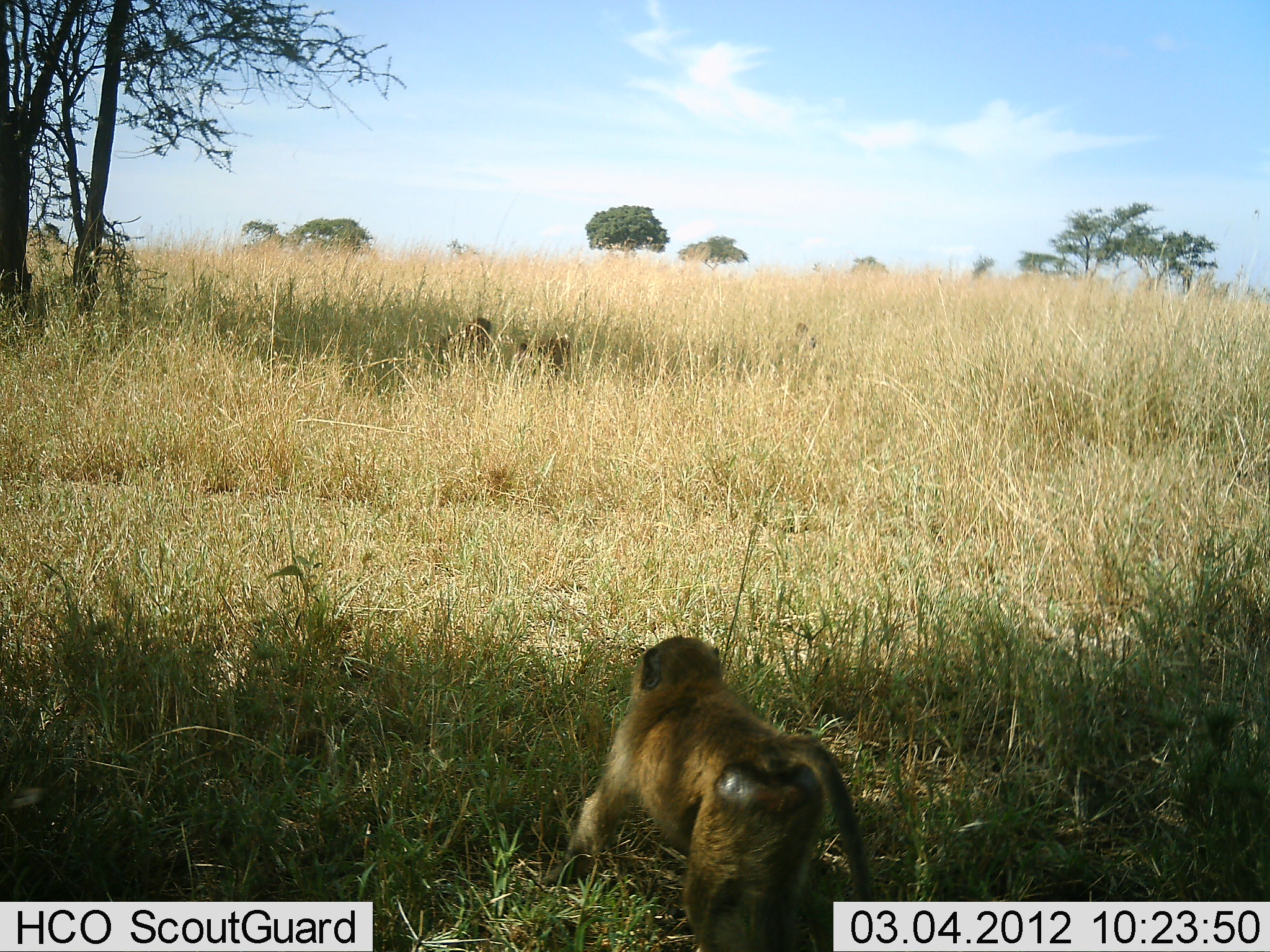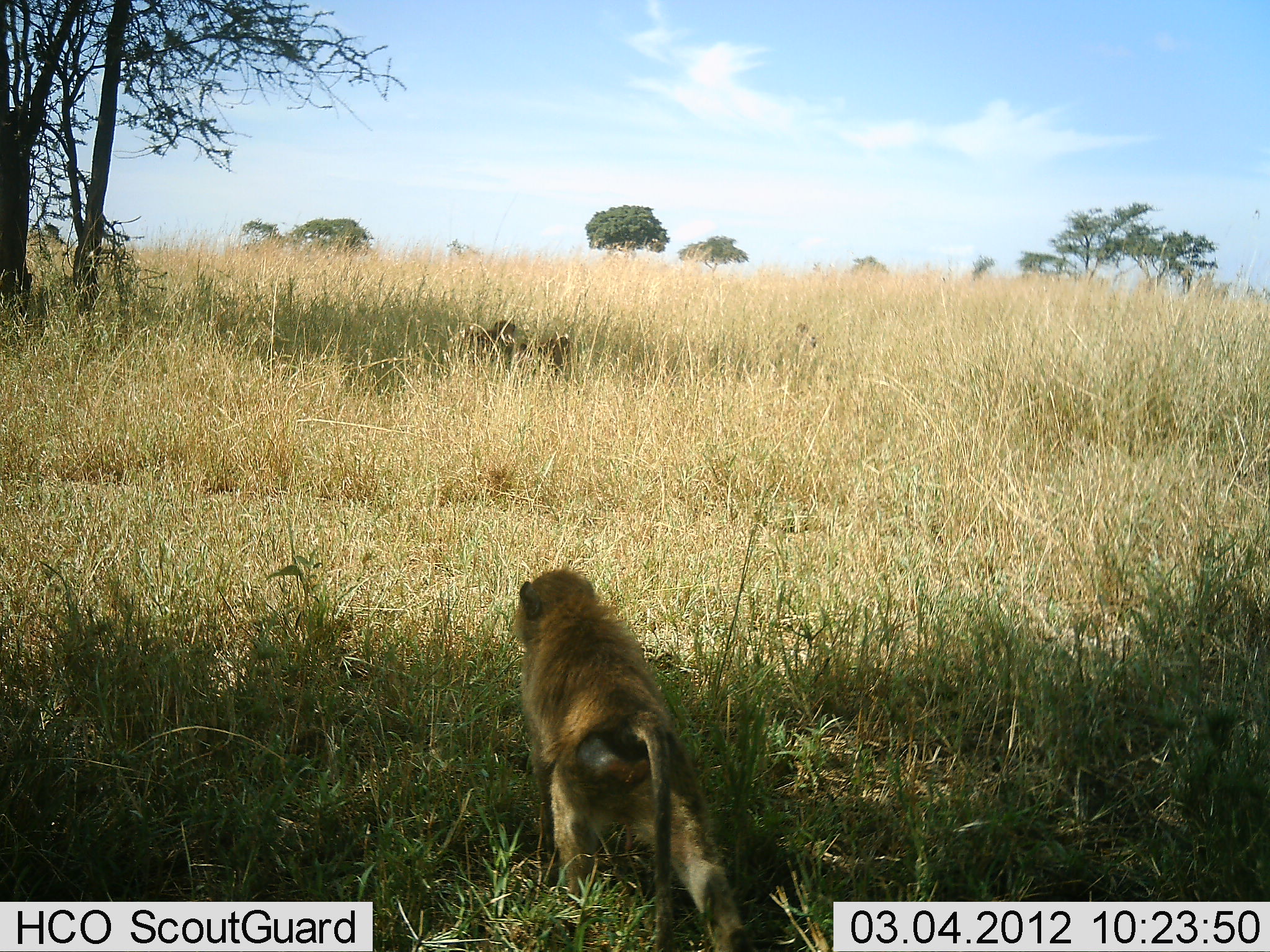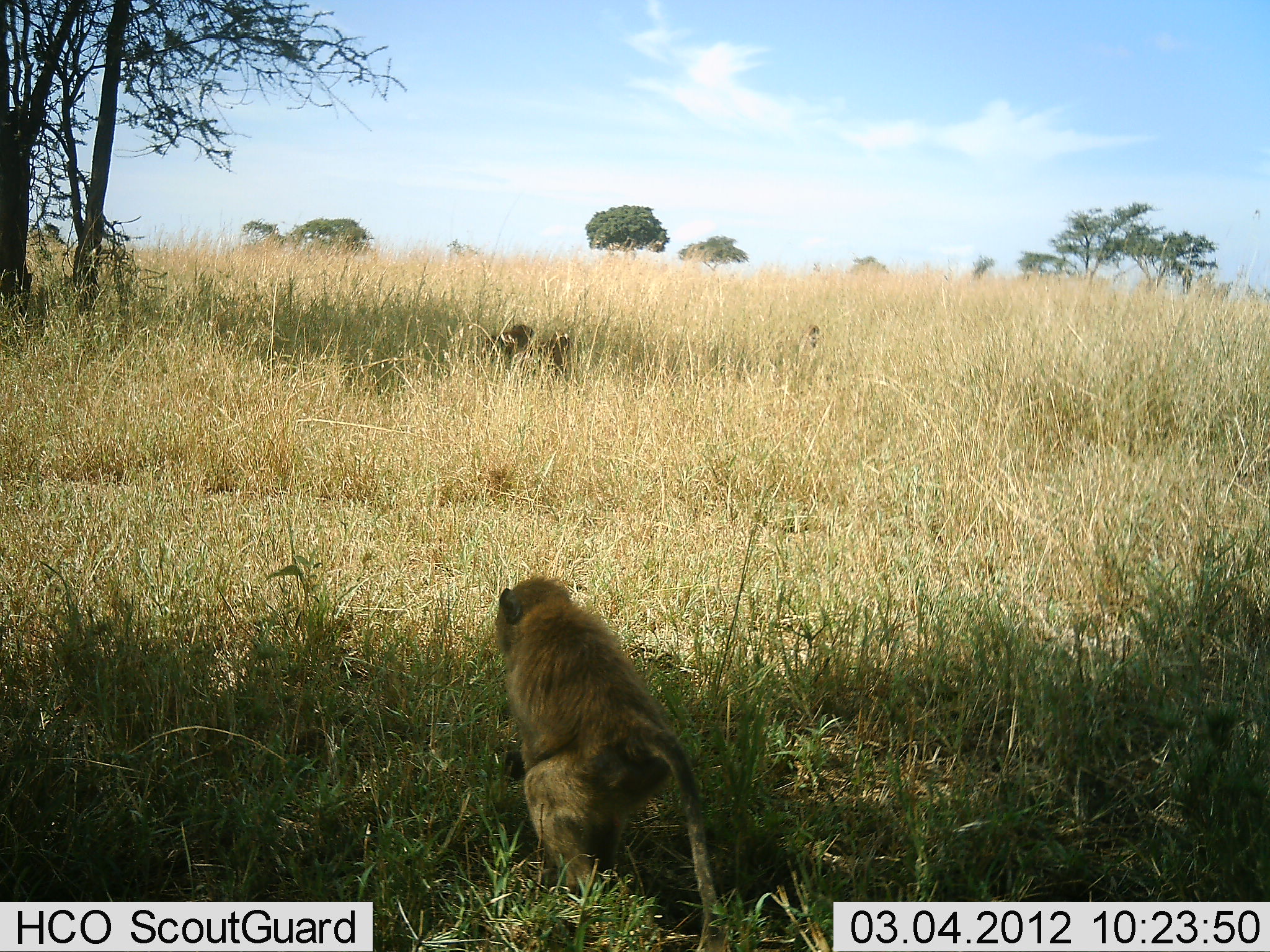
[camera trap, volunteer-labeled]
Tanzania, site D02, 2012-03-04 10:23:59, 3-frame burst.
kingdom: Animalia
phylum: Chordata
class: Mammalia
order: Primates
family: Cercopithecidae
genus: Papio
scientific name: Papio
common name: baboon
Baboon (Papio), count 4. Behavior (volunteer vote fractions): standing 37%, resting 15%, moving 93%, interacting 0%. Young present (vote fraction): 4%. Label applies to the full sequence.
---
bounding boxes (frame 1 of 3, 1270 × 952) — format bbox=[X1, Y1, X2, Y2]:
animal: bbox=[541, 634, 873, 950]; bbox=[516, 329, 572, 379]; bbox=[440, 316, 492, 363]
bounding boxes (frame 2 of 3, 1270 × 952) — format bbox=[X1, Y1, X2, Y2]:
animal: bbox=[509, 567, 760, 952]; bbox=[459, 320, 526, 375]; bbox=[525, 331, 578, 382]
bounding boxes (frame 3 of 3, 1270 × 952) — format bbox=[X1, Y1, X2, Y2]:
animal: bbox=[491, 576, 730, 950]; bbox=[475, 322, 533, 369]; bbox=[537, 331, 571, 379]